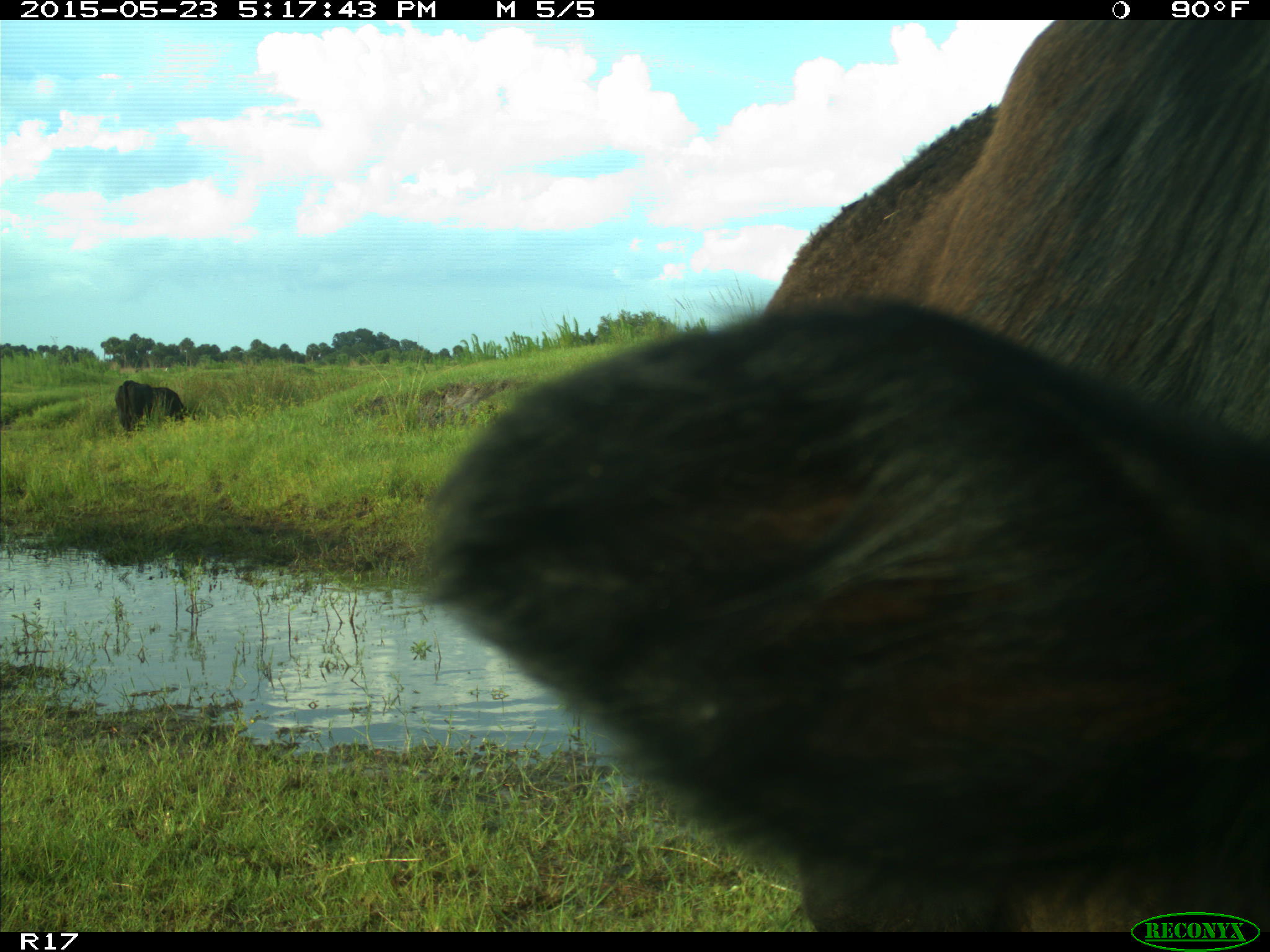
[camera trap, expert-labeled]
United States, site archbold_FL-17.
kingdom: Animalia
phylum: Chordata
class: Mammalia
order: Artiodactyla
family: Bovidae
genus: Bos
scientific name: Bos taurus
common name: domestic cow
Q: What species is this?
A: Bos taurus (domestic cow).